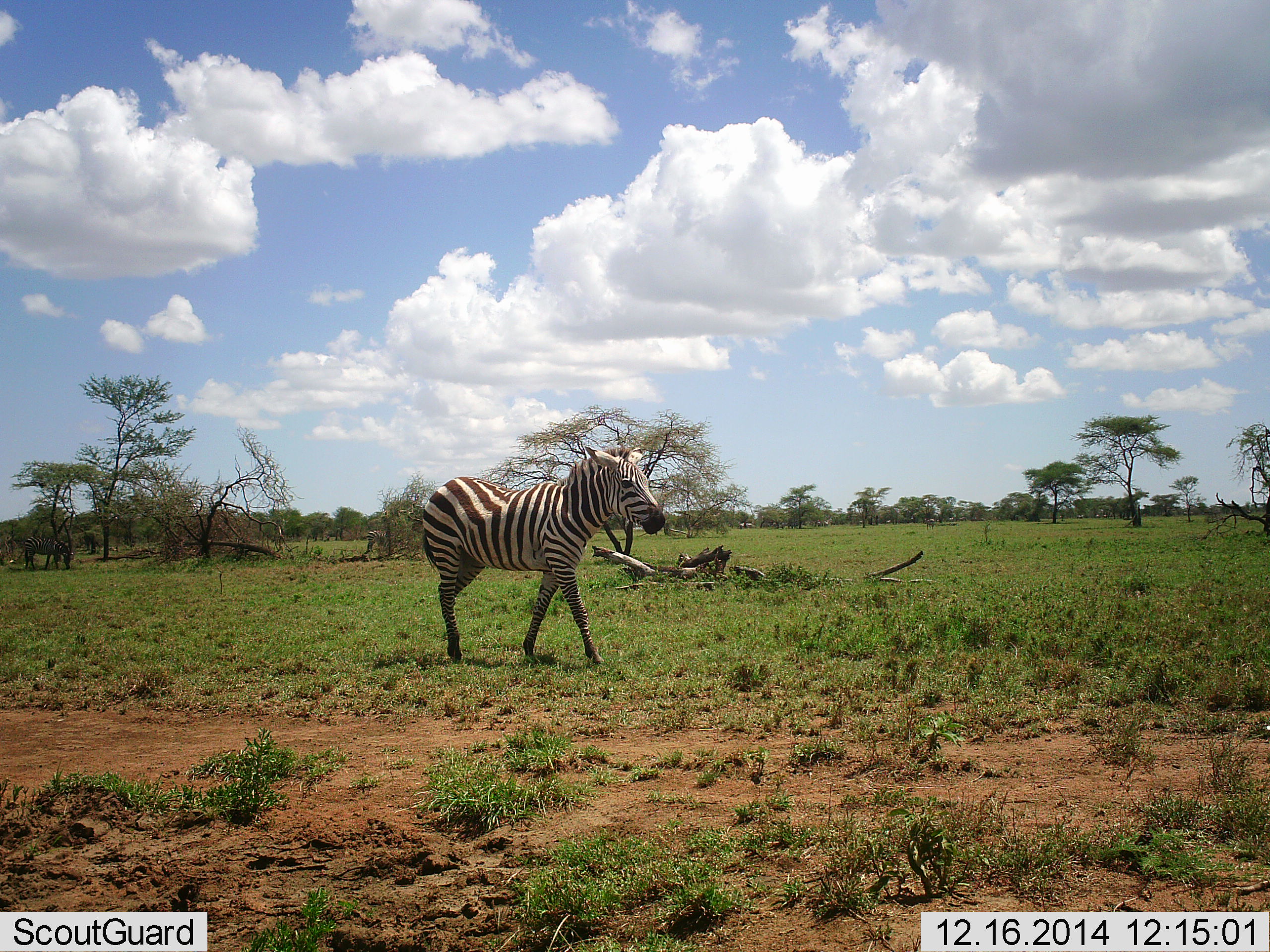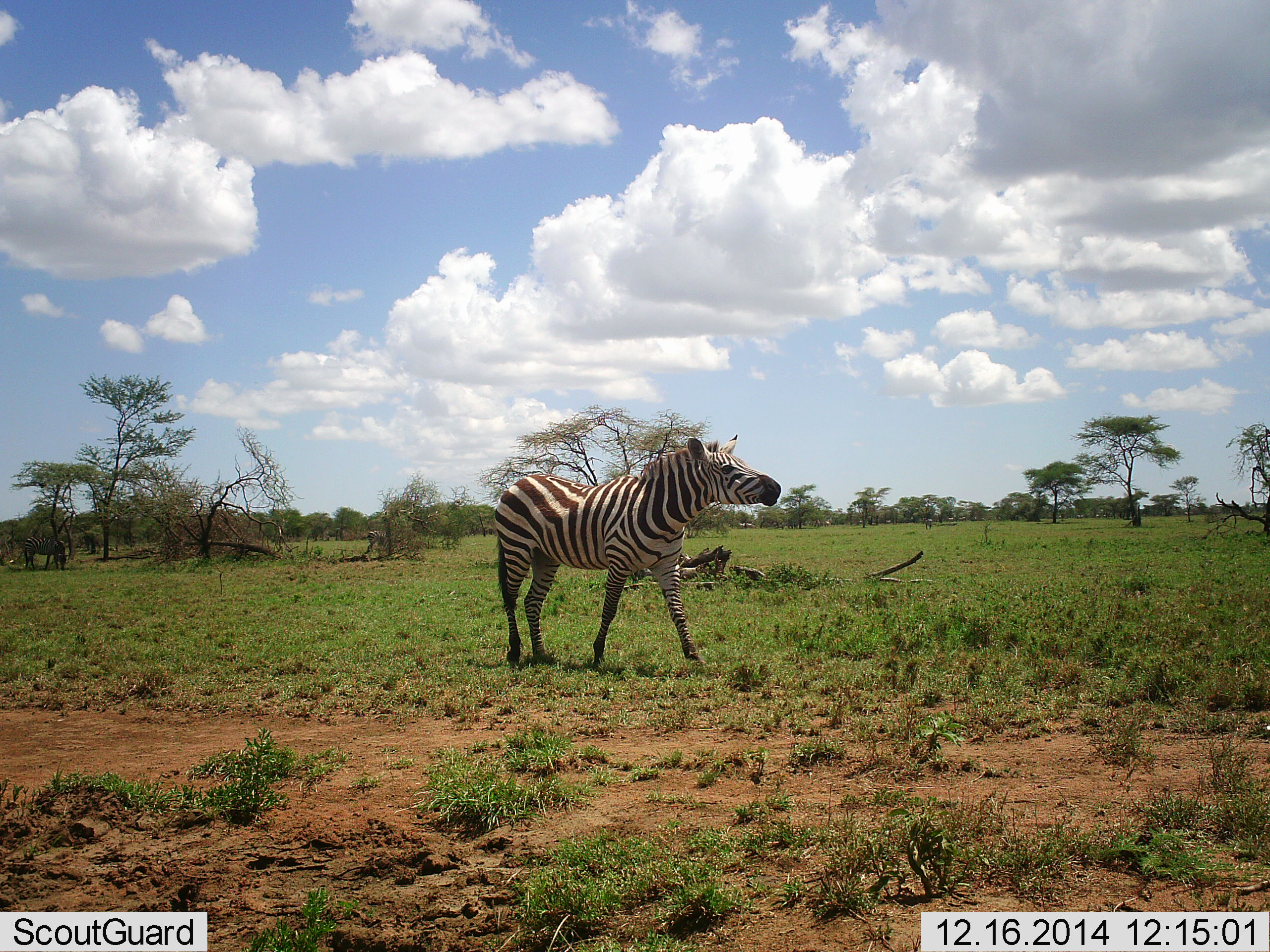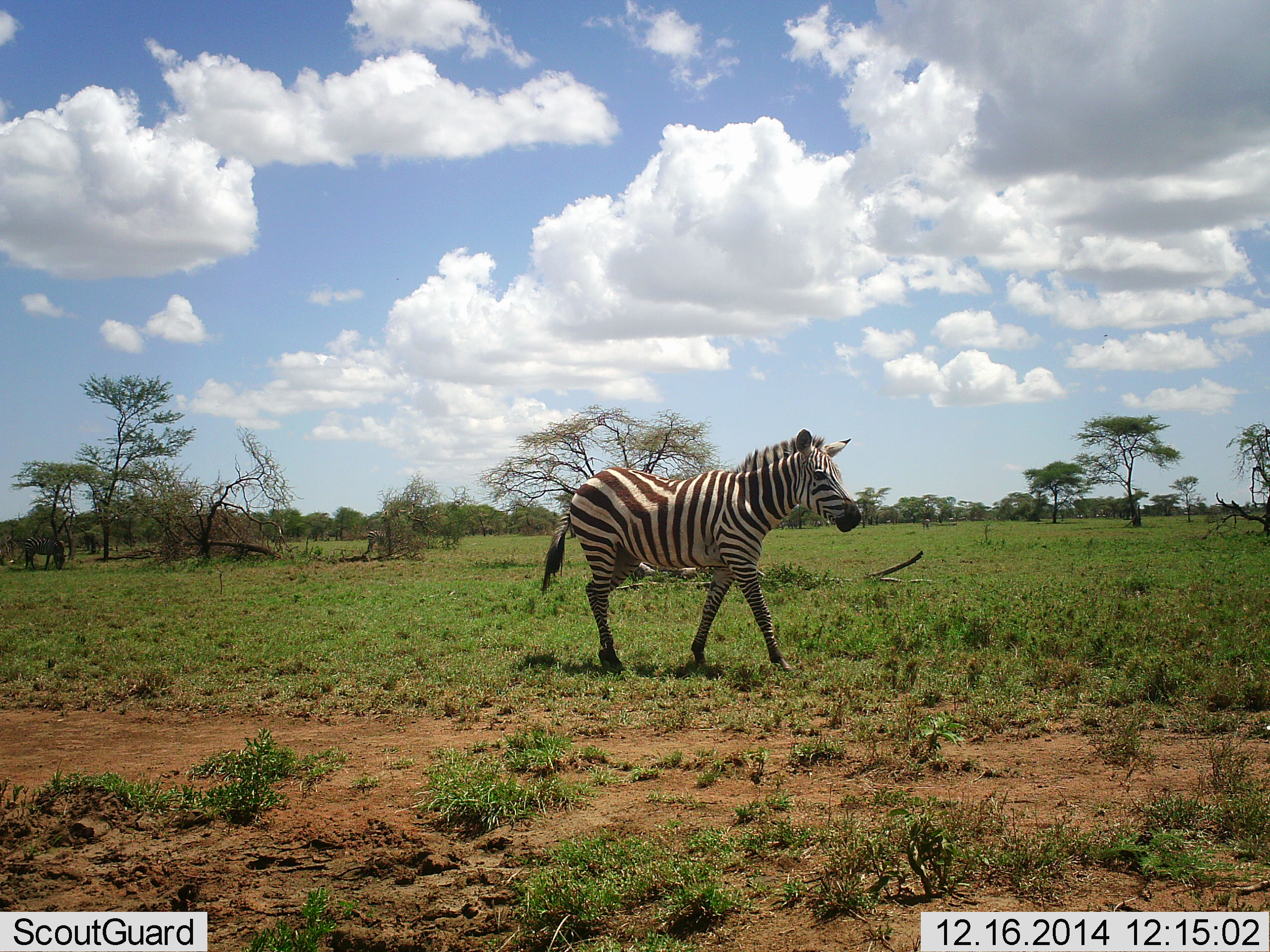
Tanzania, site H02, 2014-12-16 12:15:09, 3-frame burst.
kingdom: Animalia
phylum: Chordata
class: Mammalia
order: Perissodactyla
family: Equidae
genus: Equus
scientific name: Equus quagga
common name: plains zebra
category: zebra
Zebra (plains zebra) (Equus quagga), count 1. Behavior (volunteer vote fractions): standing 30%, resting 0%, moving 90%, interacting 0%. Young present (vote fraction): 0%. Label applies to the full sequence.